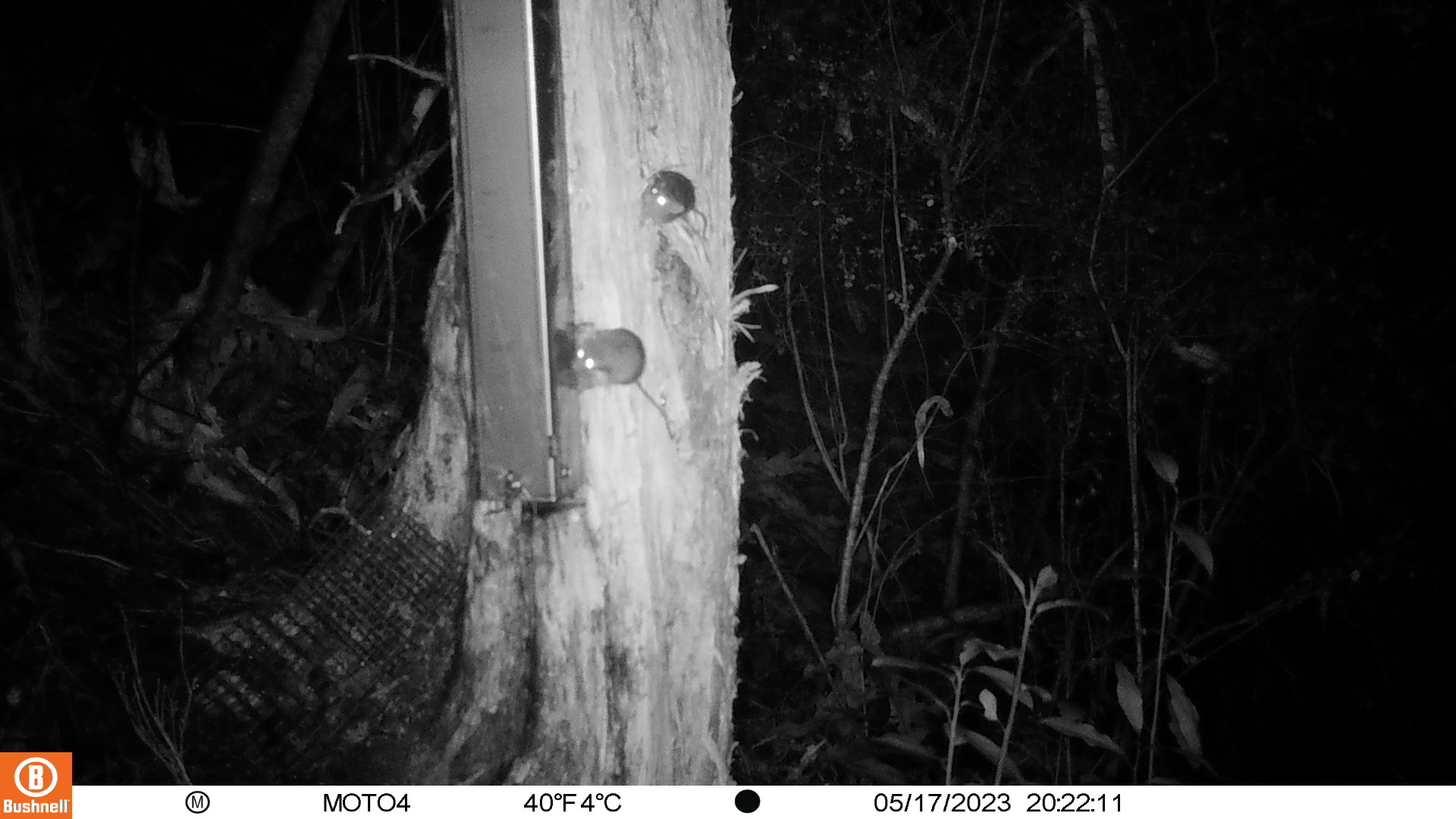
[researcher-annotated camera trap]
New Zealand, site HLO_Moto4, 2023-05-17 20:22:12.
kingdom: Animalia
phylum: Chordata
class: Mammalia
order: Rodentia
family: Muridae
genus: Mus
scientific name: Mus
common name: mouse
Mouse (Mus).